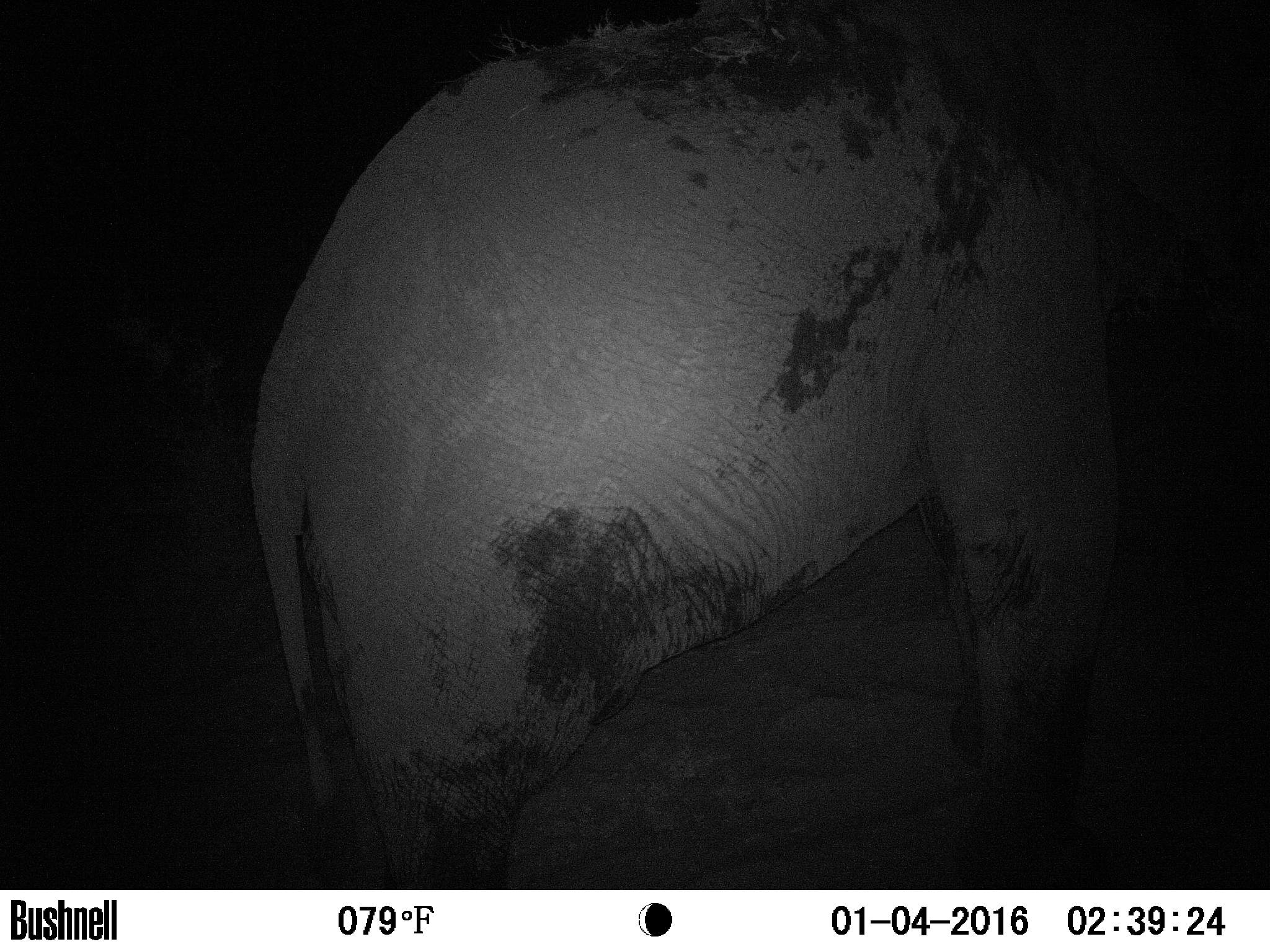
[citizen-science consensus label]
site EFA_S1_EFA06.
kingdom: Animalia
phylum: Chordata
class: Mammalia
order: Proboscidea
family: Elephantidae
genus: Loxodonta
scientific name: Loxodonta africana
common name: african bush elephant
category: elephant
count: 1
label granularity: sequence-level